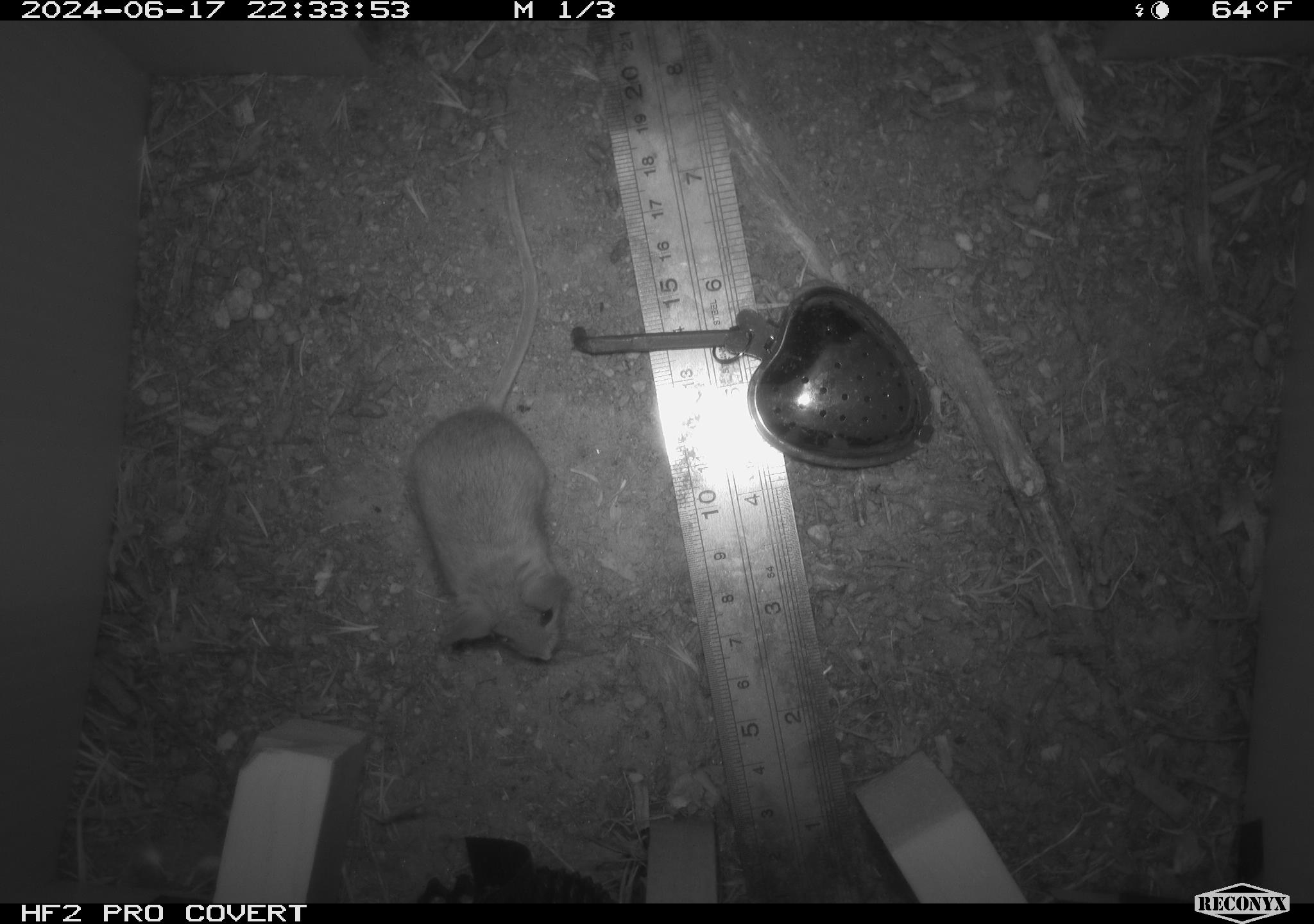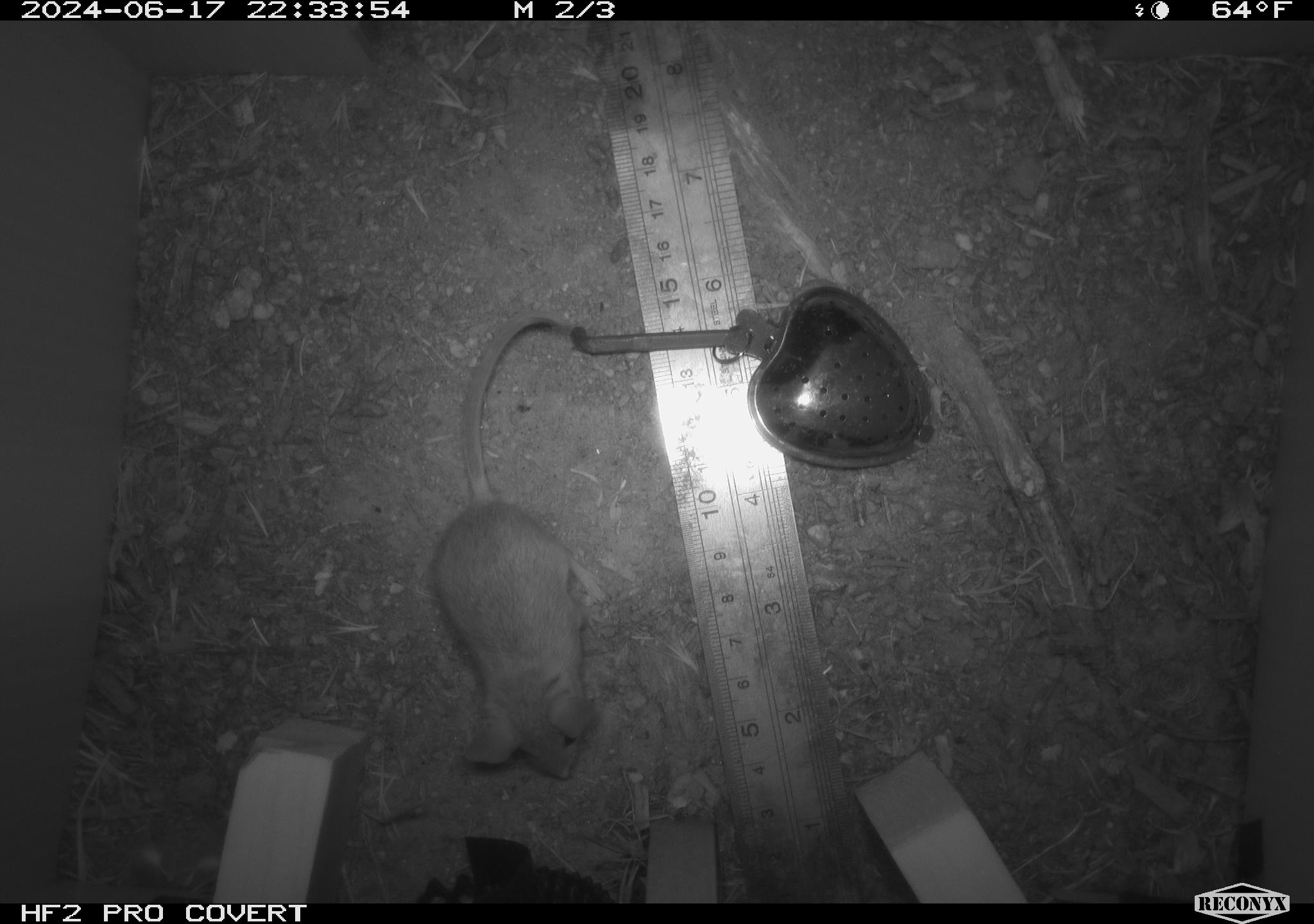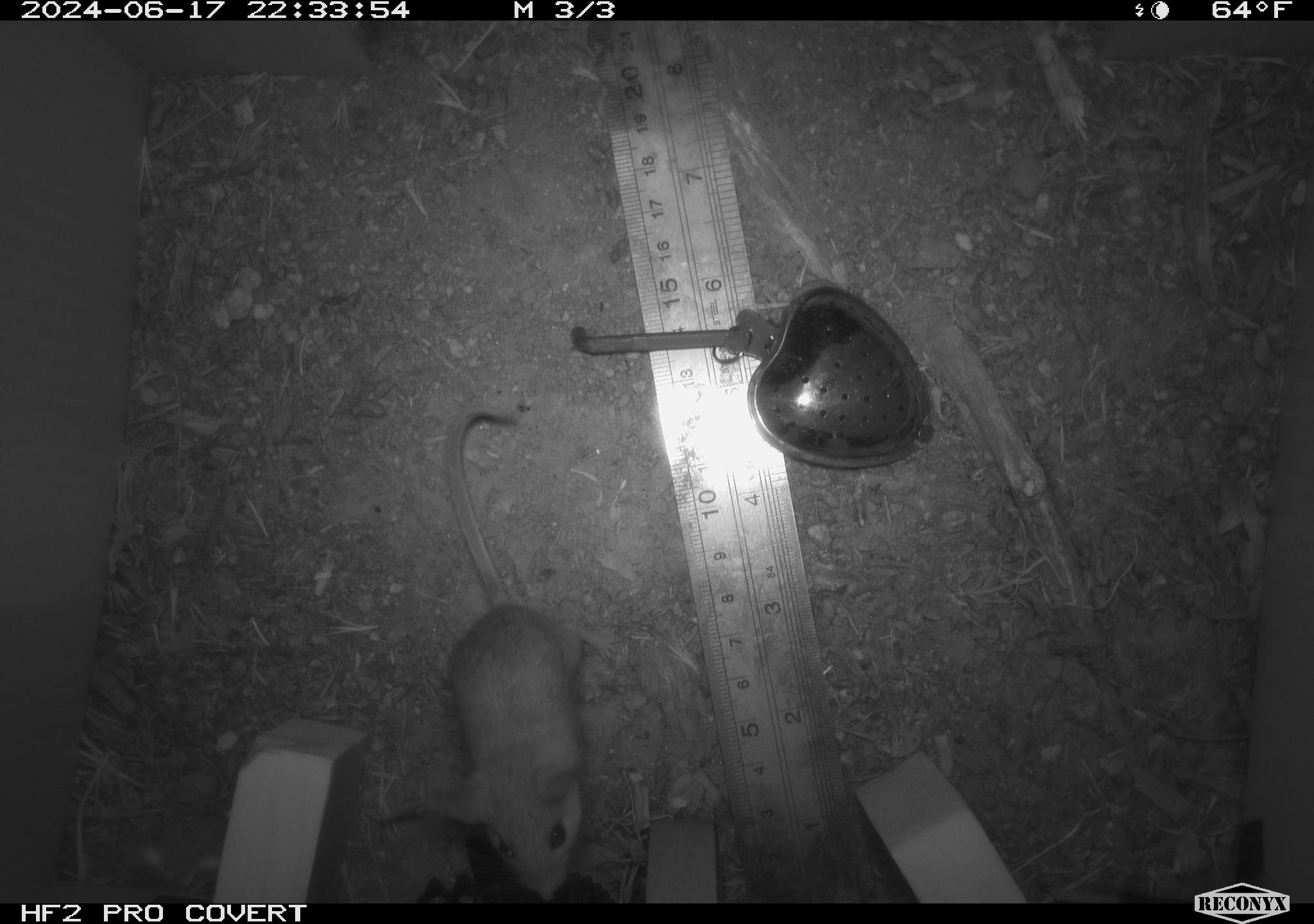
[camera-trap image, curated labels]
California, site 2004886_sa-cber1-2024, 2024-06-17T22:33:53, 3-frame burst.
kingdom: Animalia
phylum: Chordata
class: Mammalia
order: Rodentia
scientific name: Rodentia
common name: mouse species